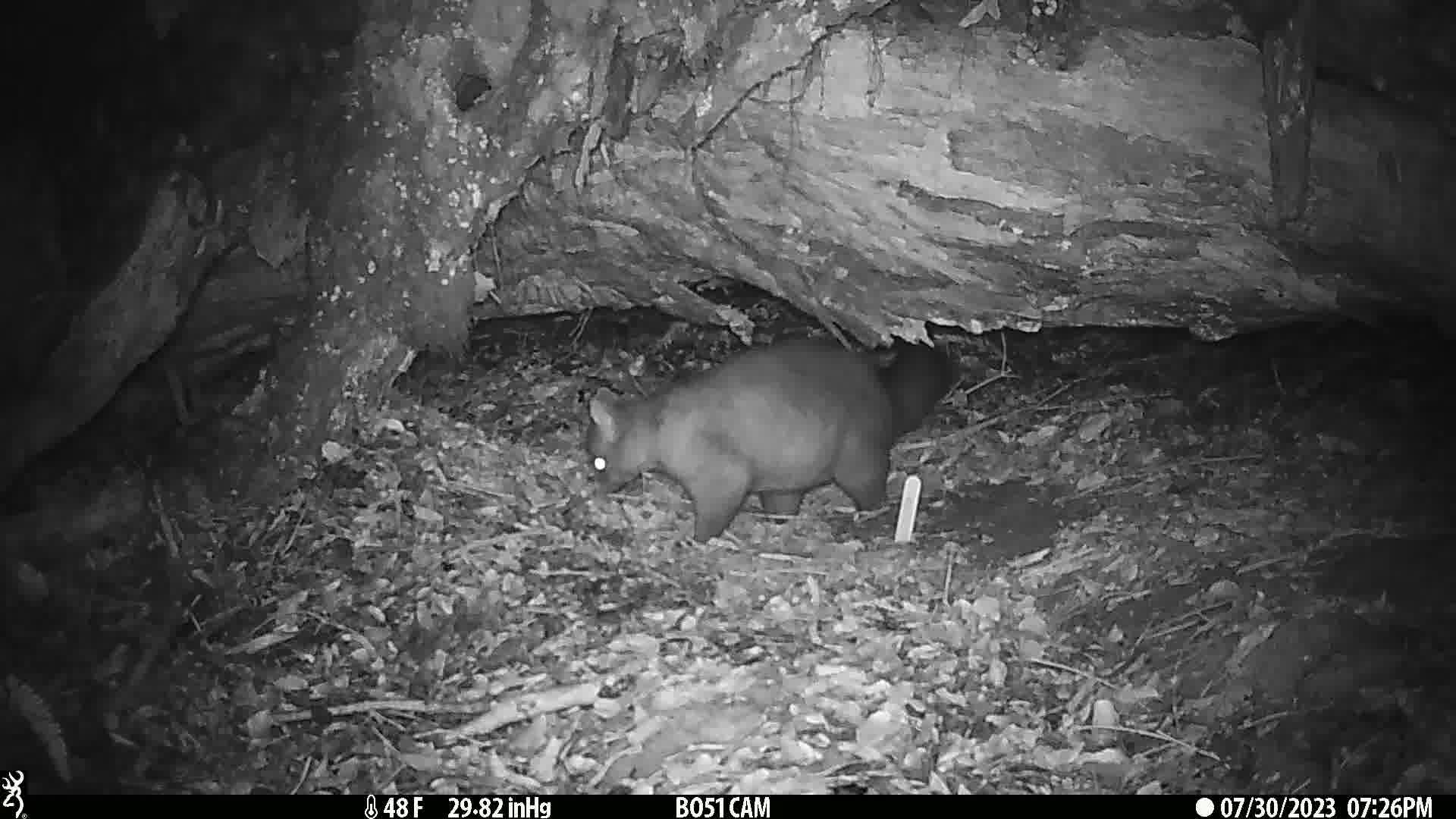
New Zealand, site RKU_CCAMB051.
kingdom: Animalia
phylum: Chordata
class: Mammalia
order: Diprotodontia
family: Phalangeridae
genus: Trichosurus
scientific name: Trichosurus vulpecula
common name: common brushtail possum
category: possum